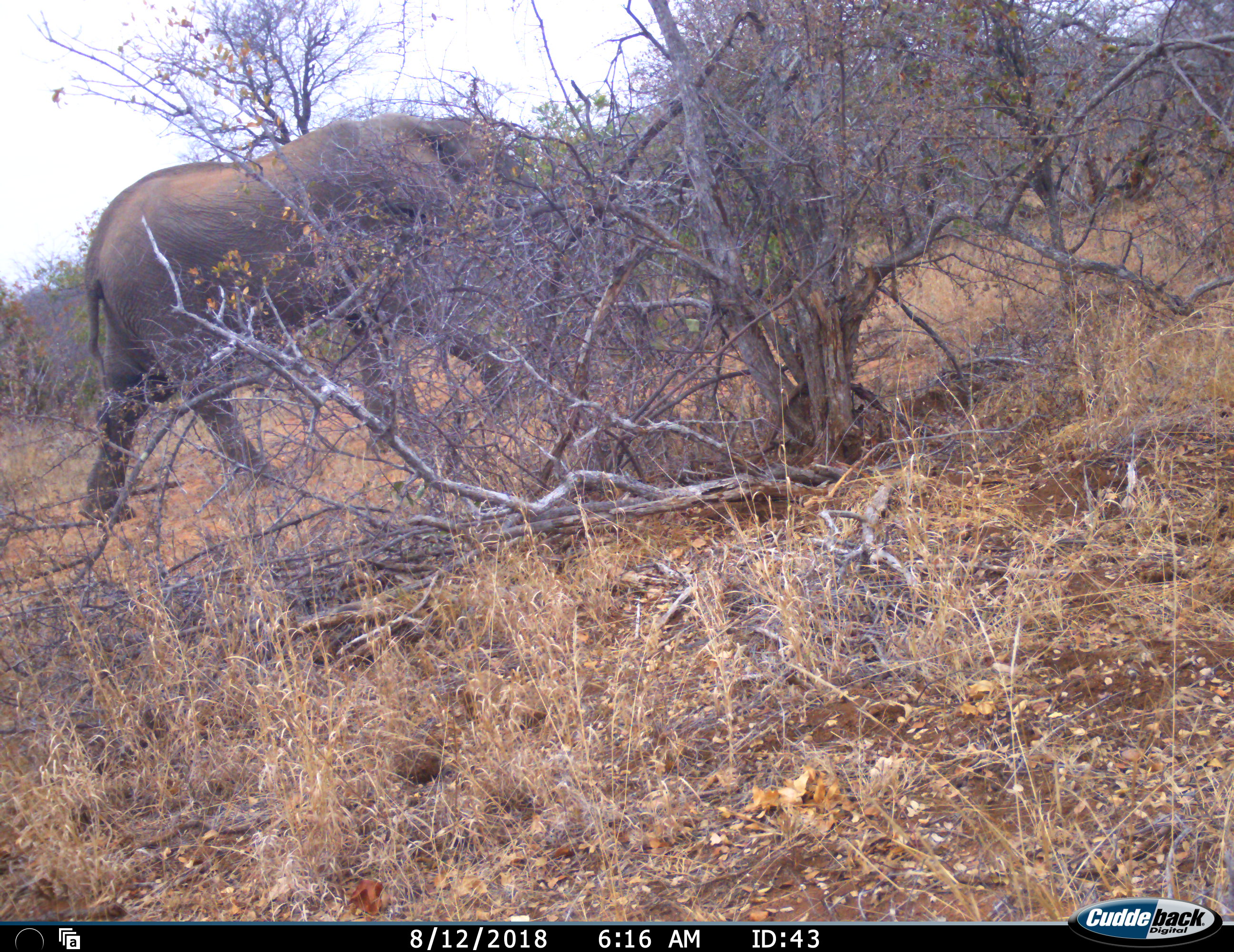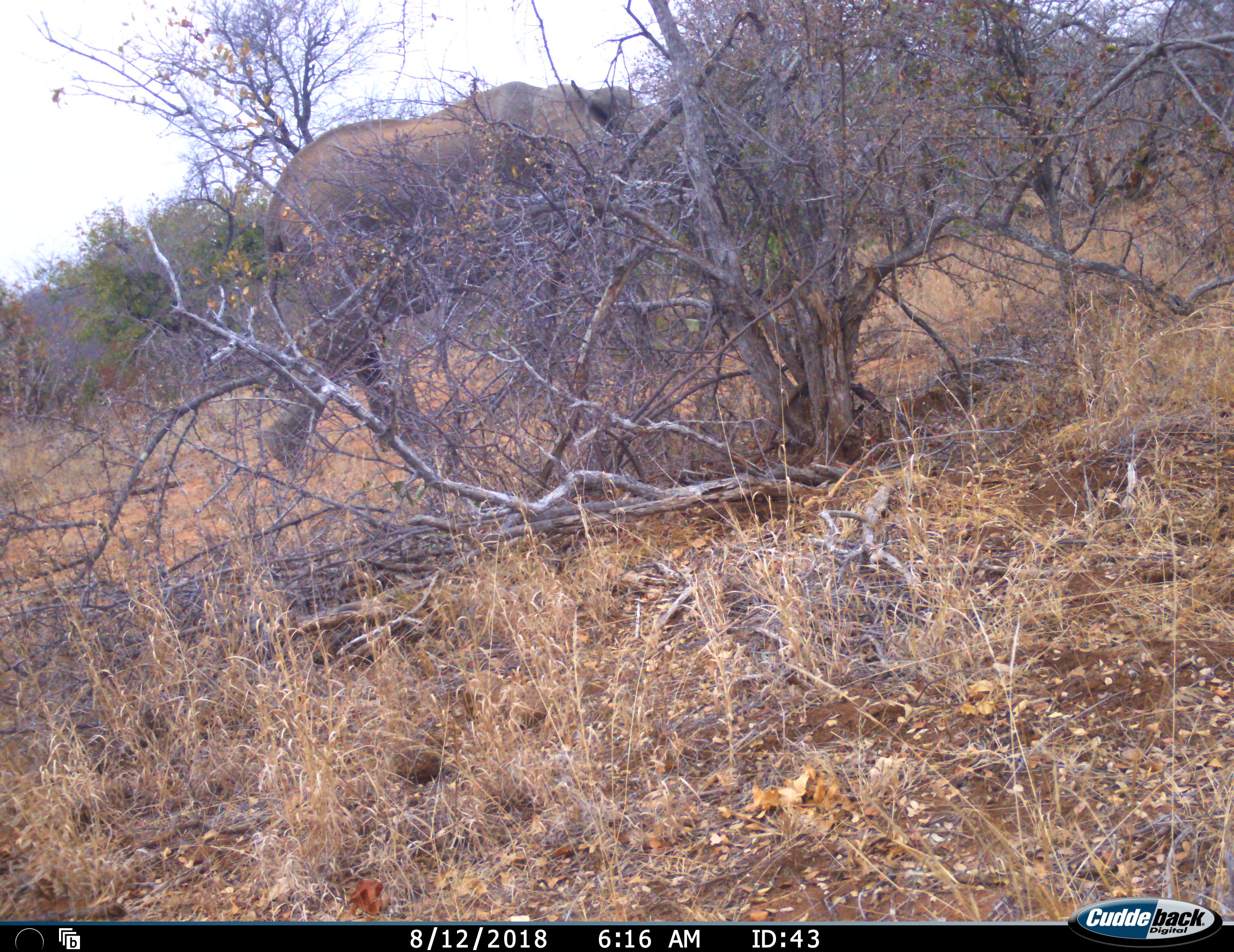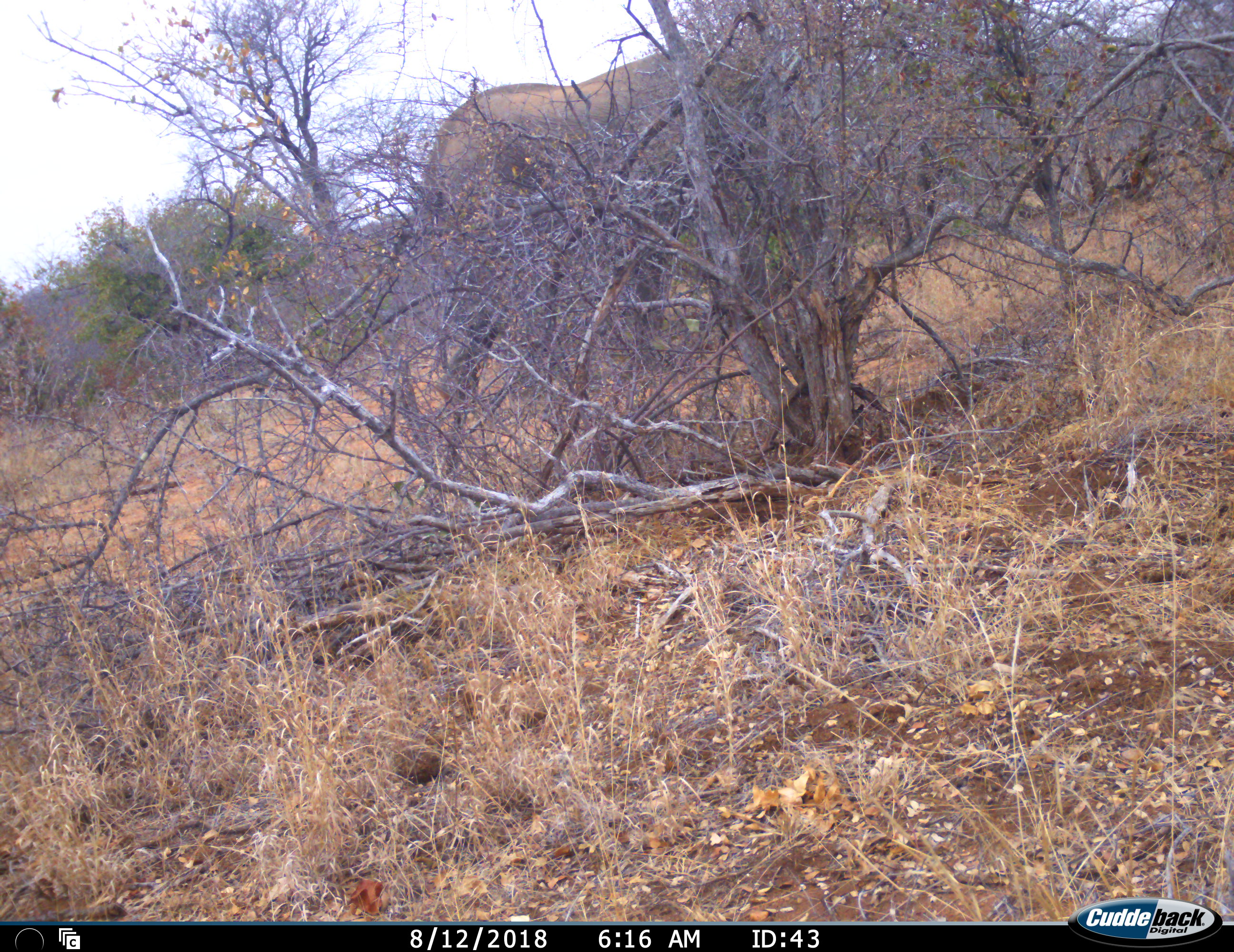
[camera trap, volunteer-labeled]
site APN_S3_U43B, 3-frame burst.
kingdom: Animalia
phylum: Chordata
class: Mammalia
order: Proboscidea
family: Elephantidae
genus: Loxodonta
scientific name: Loxodonta africana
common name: african bush elephant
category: elephant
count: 1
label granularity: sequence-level